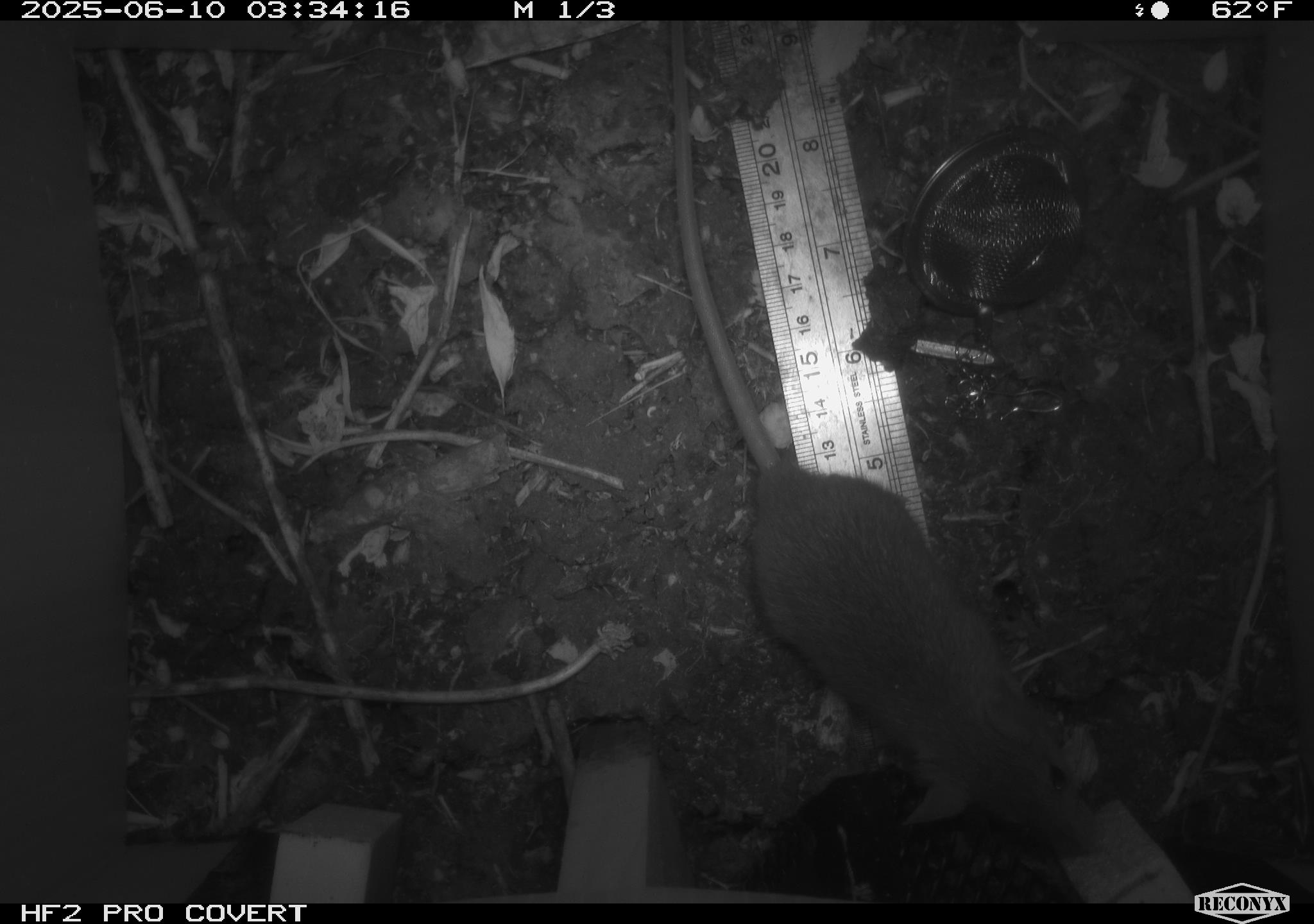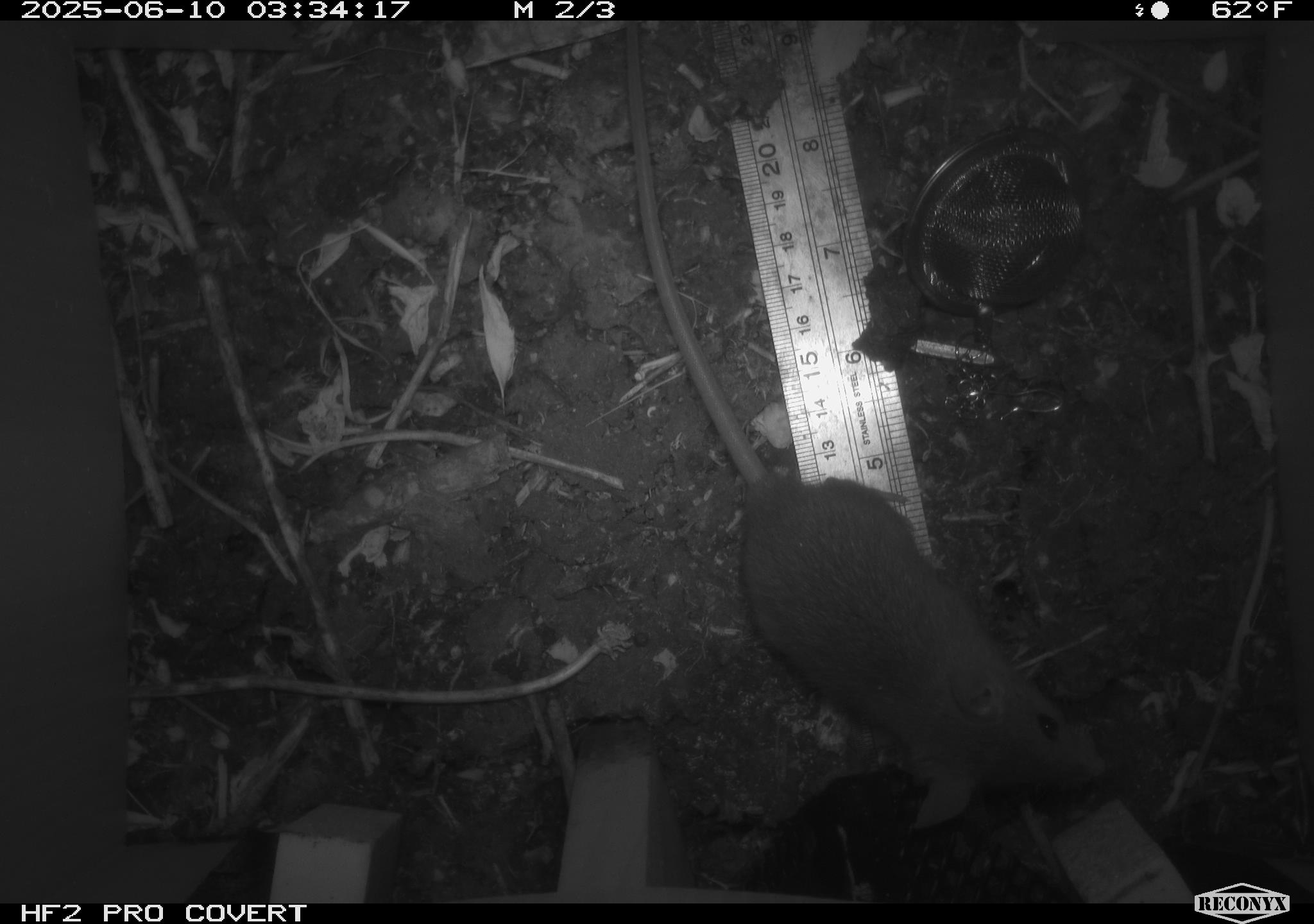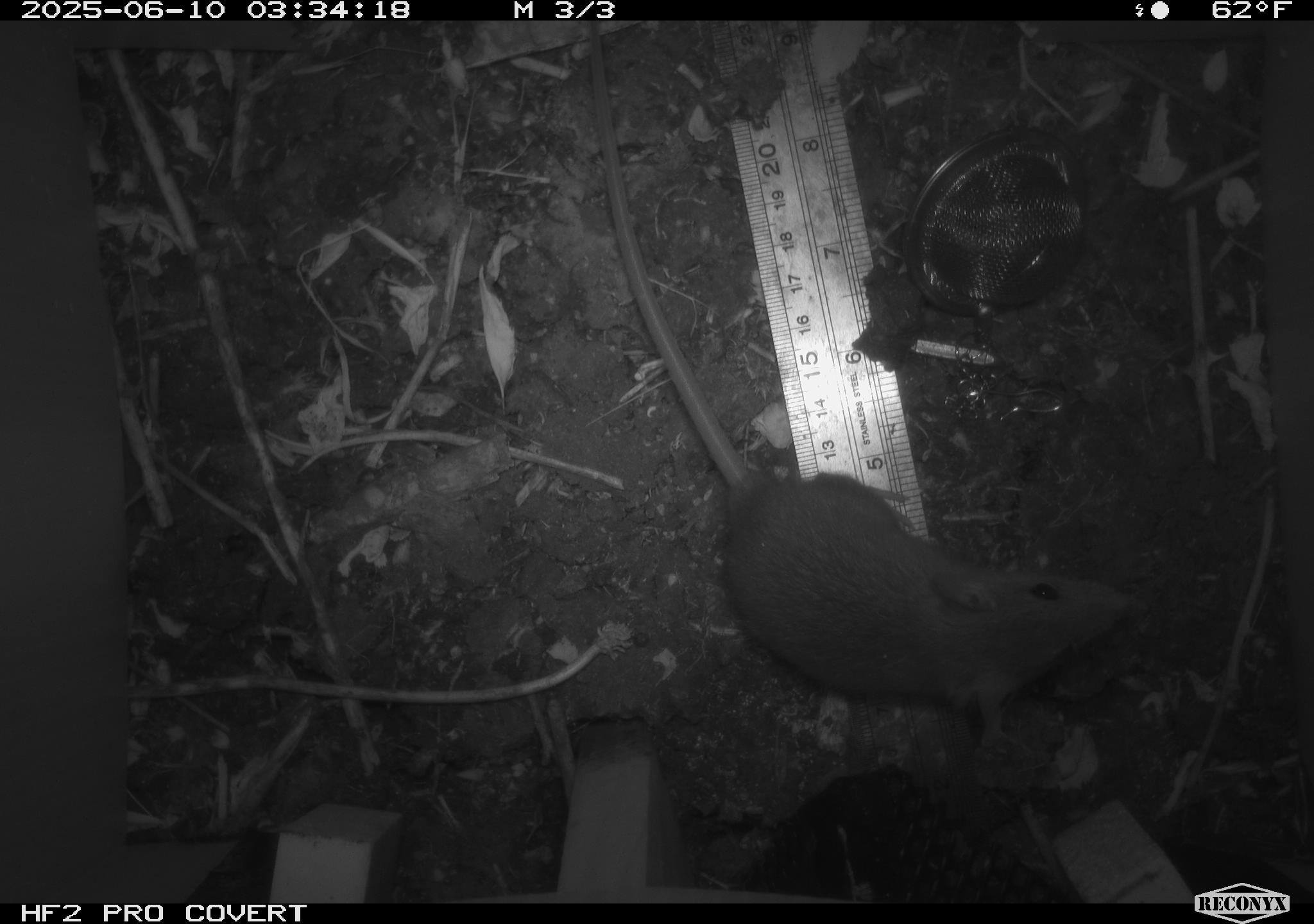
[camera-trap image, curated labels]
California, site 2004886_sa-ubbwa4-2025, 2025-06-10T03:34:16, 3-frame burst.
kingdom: Animalia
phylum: Chordata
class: Mammalia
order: Rodentia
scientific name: Rodentia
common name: rodent